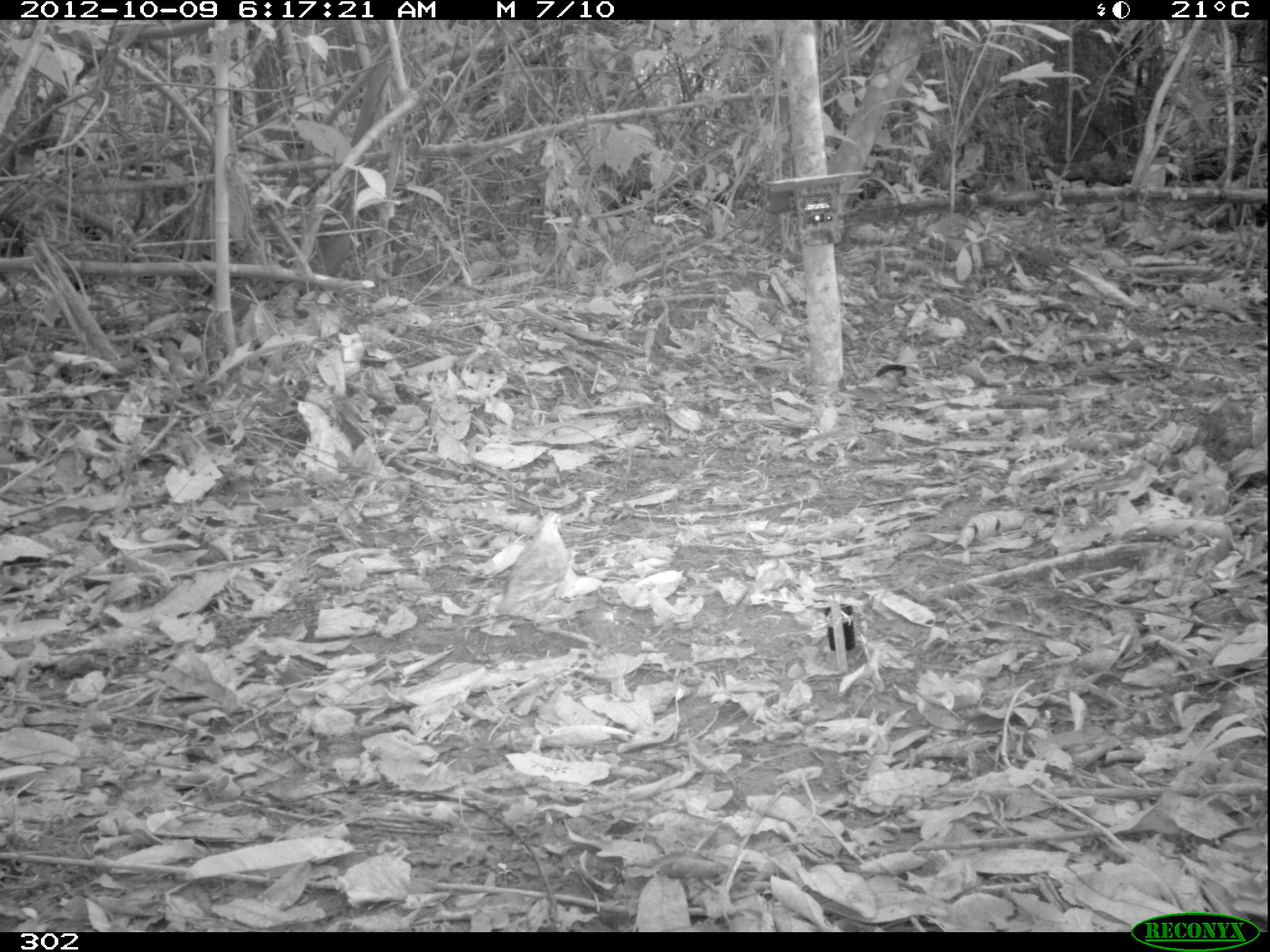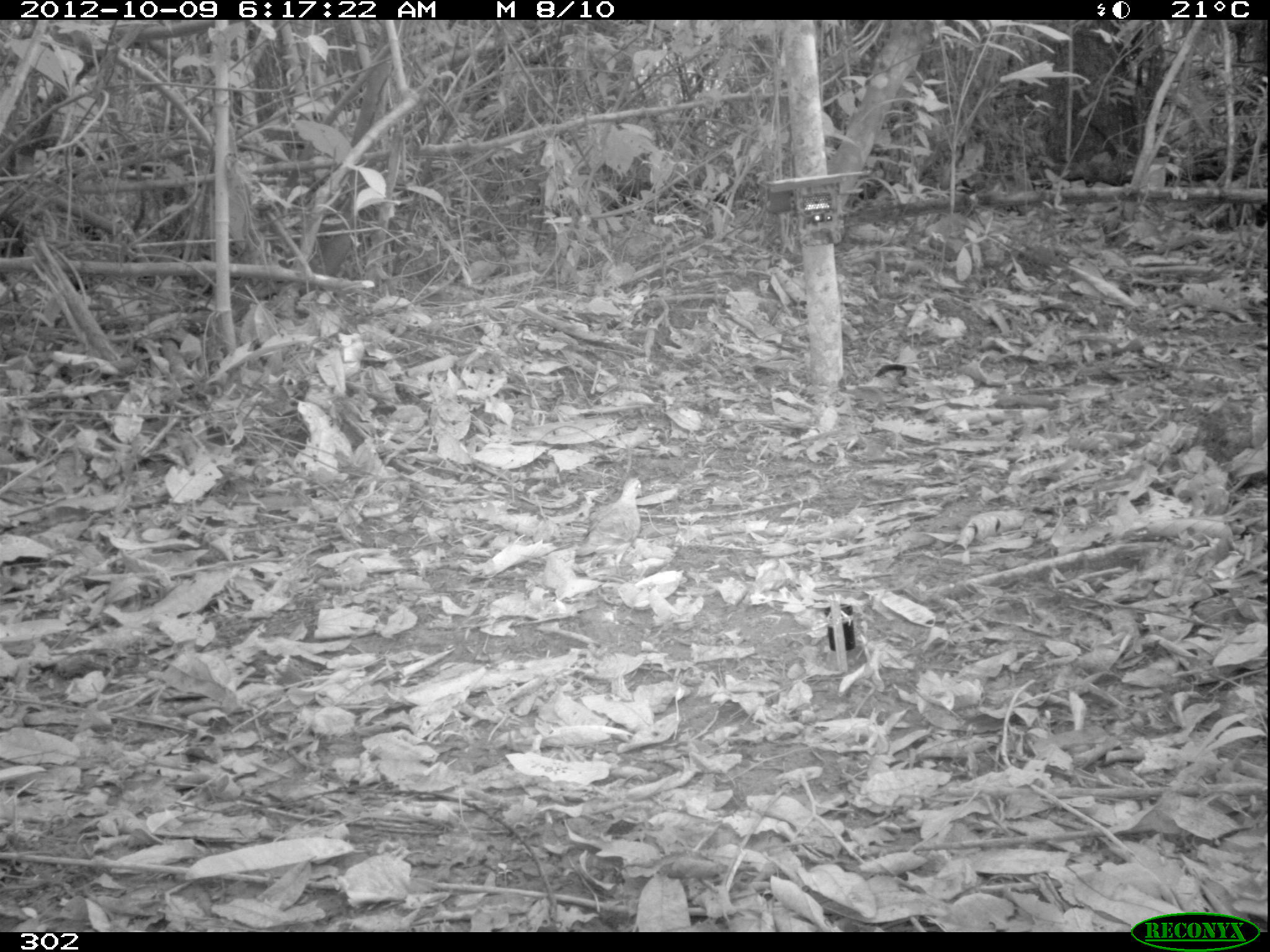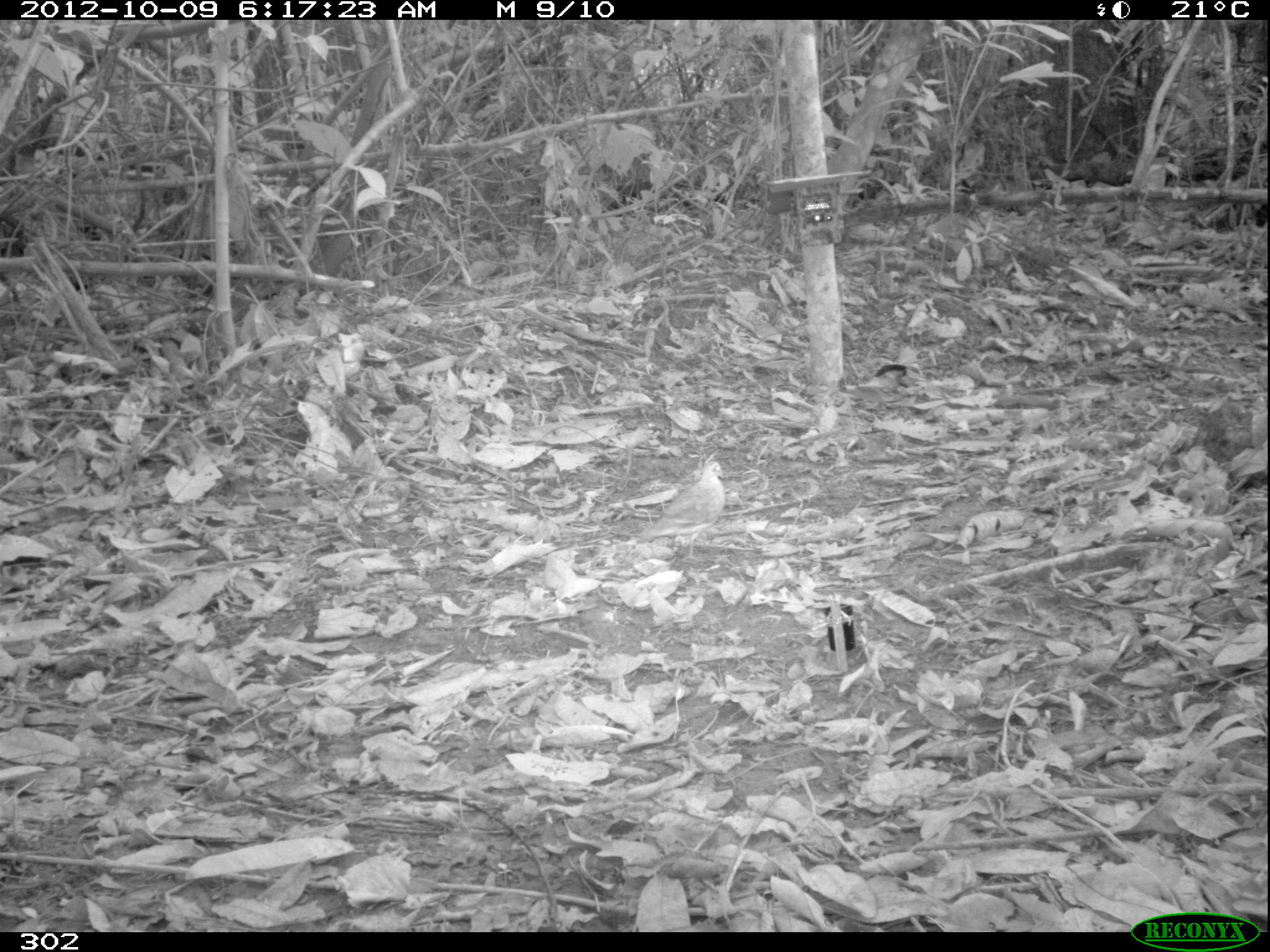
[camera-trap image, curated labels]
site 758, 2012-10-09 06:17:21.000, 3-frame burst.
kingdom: Animalia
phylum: Chordata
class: Aves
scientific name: Aves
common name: bird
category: unknown bird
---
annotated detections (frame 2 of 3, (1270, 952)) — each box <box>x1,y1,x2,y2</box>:
unknown bird: <box>574,478,643,577</box>